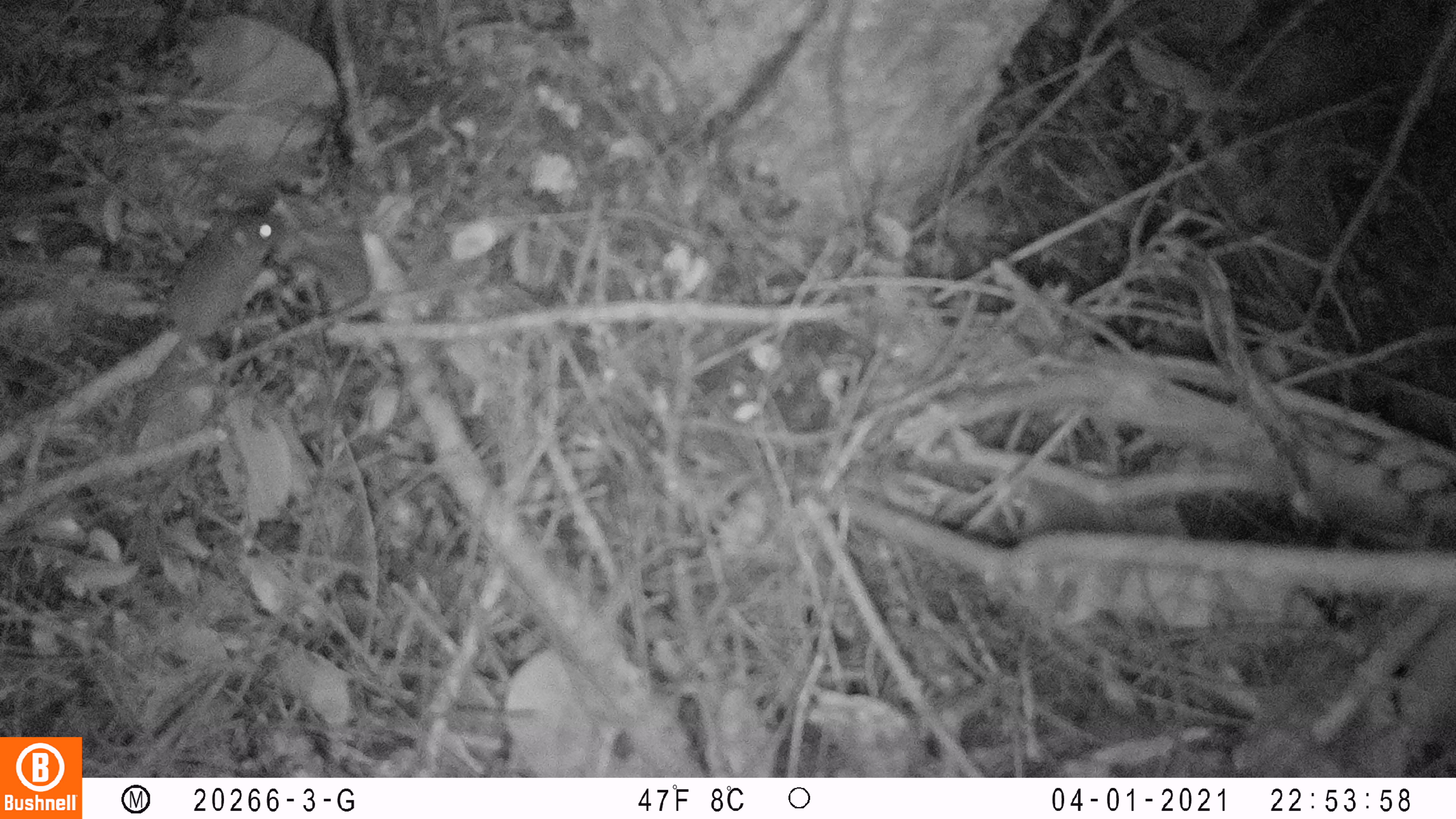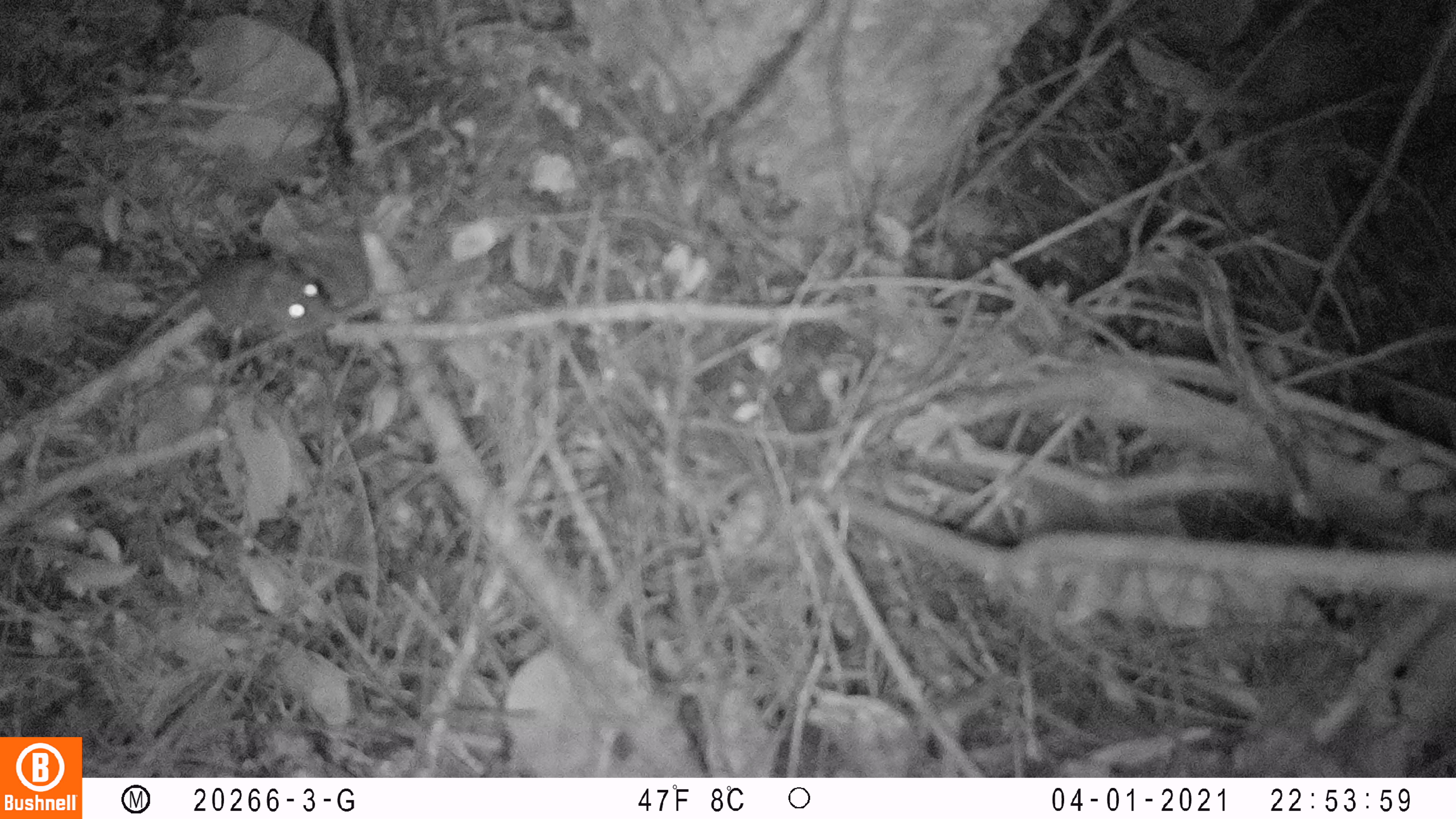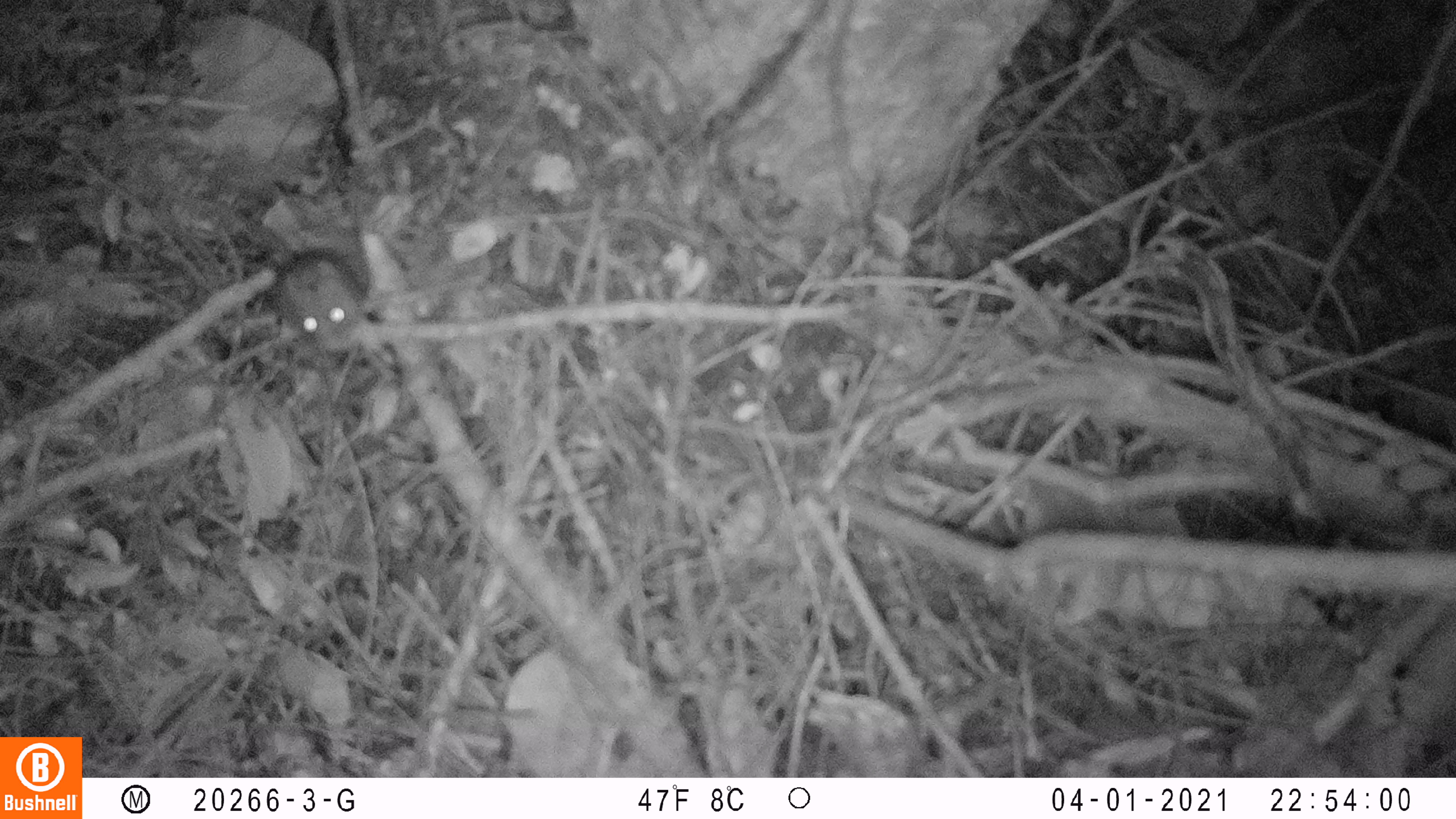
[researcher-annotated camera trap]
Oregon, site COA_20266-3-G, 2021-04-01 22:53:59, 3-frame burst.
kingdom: Animalia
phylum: Chordata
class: Mammalia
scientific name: Mammalia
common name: small mammal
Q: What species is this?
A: Small mammal (Mammalia).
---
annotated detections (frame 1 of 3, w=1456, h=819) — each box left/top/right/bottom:
small mammal: 76/158/320/443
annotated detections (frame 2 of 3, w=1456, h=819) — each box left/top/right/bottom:
small mammal: 94/204/370/424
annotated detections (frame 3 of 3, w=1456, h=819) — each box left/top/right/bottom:
small mammal: 180/191/415/376